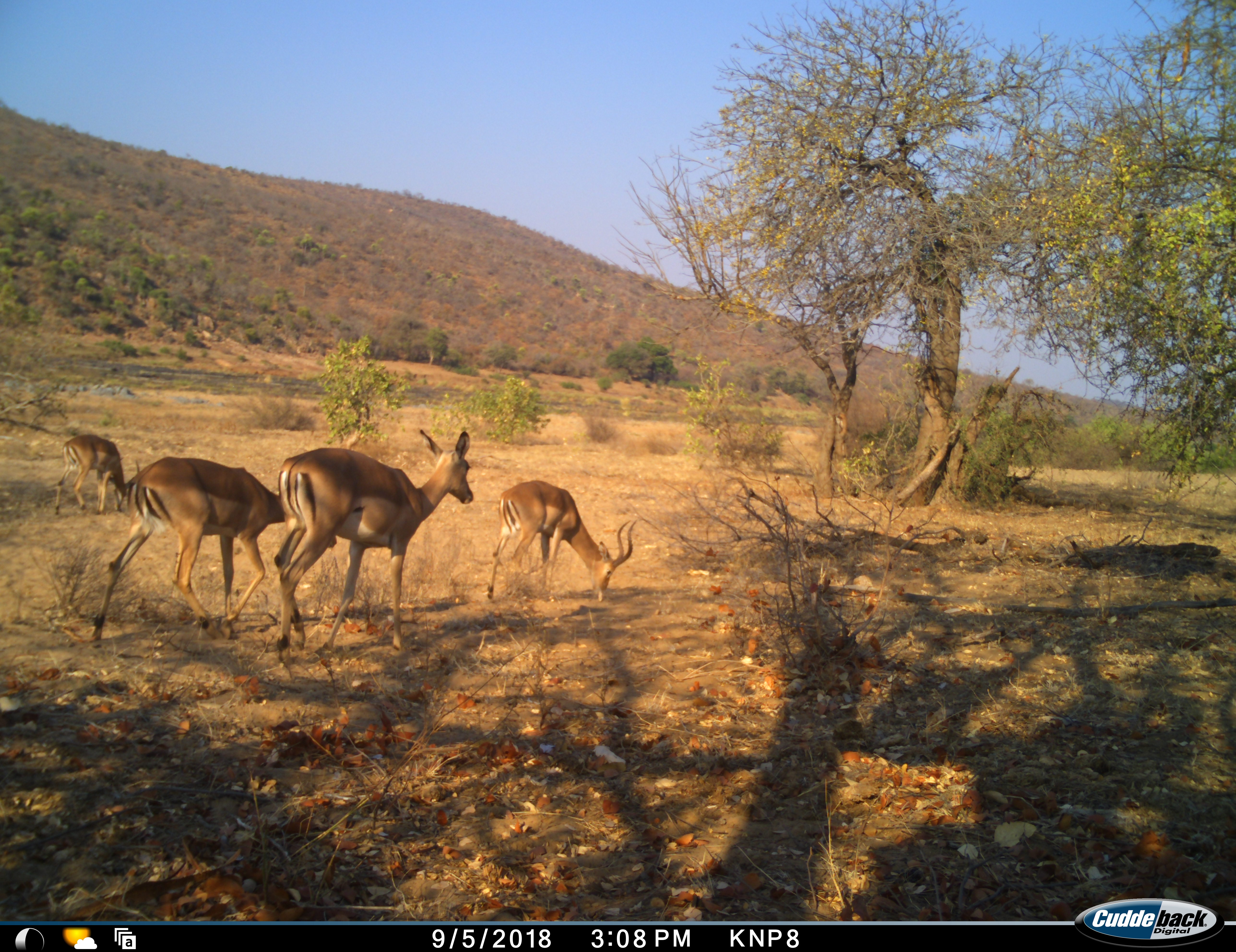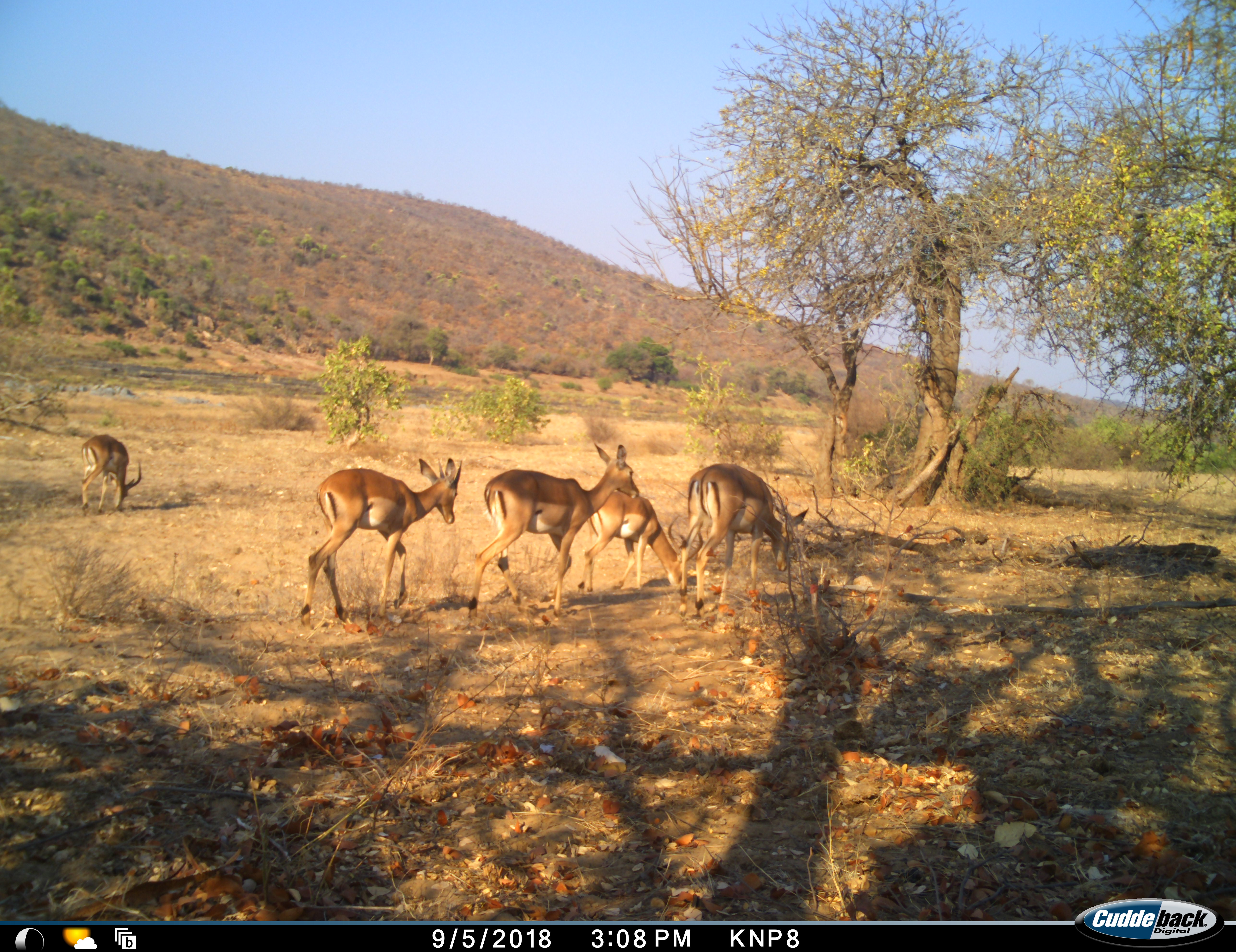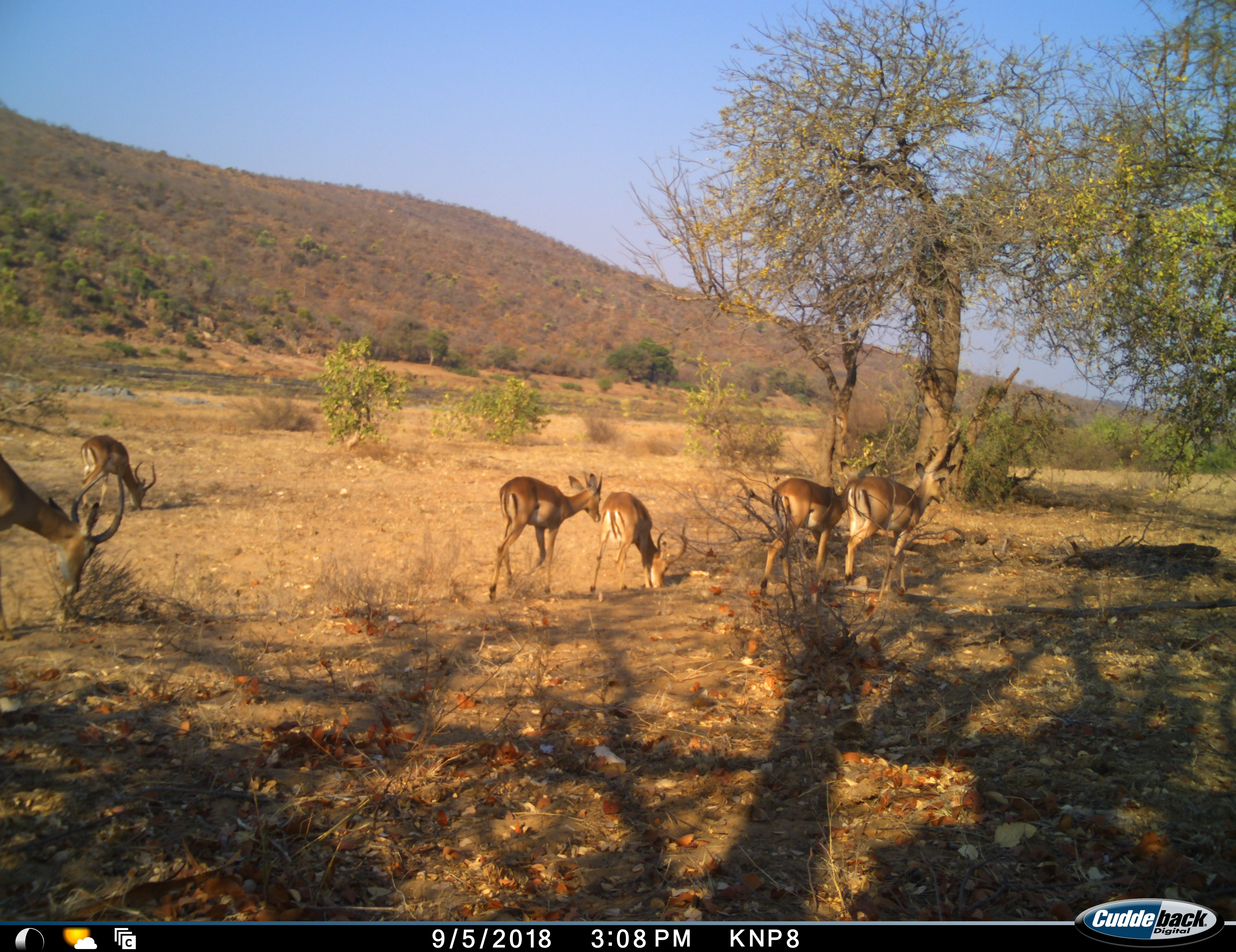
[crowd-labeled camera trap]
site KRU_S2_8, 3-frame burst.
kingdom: Animalia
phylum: Chordata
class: Mammalia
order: Artiodactyla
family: Bovidae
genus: Aepyceros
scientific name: Aepyceros melampus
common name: impala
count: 5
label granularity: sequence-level